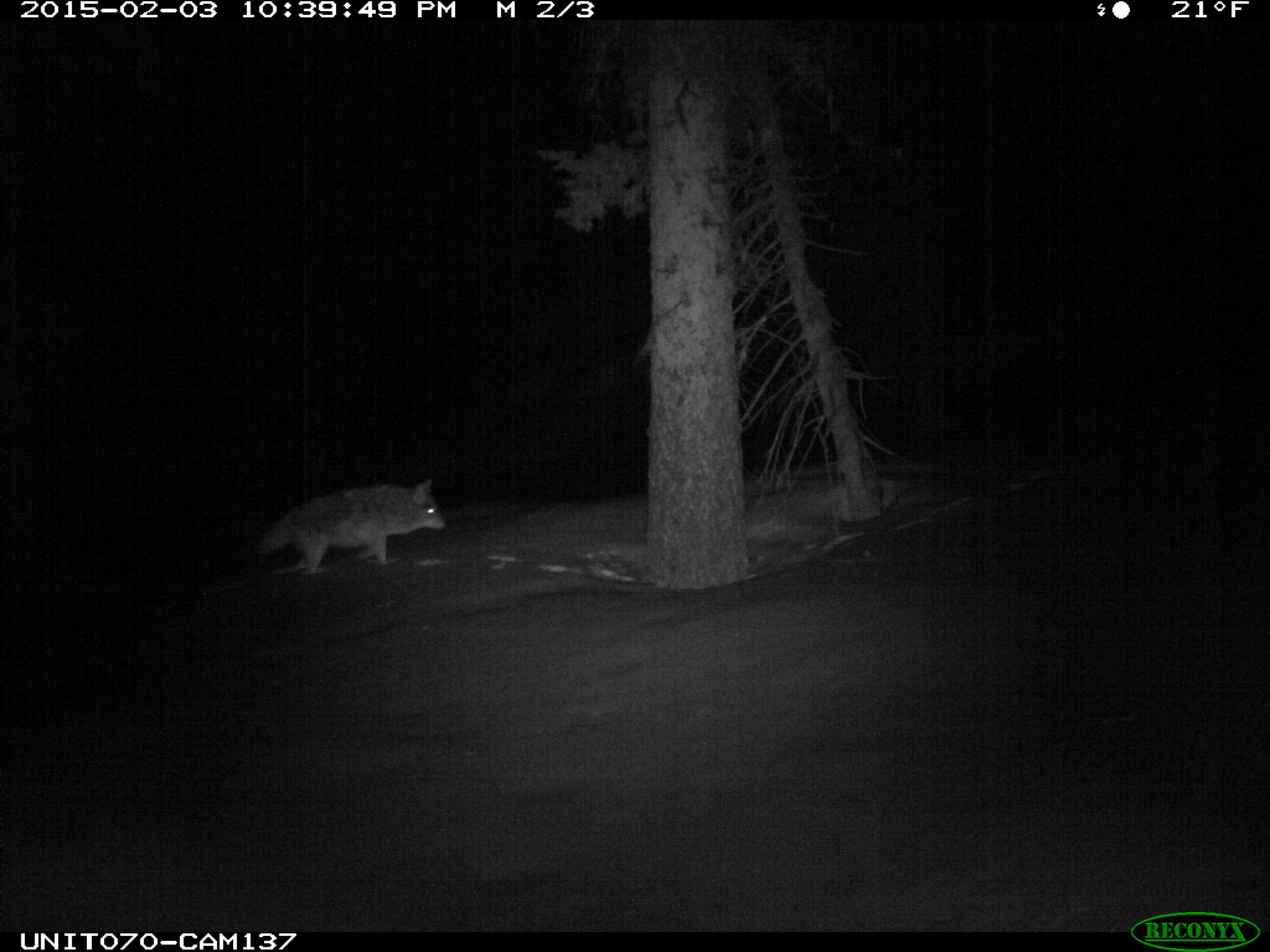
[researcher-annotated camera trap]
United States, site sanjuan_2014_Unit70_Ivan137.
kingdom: Animalia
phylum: Chordata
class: Mammalia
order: Carnivora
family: Canidae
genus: Canis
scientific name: Canis latrans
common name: coyote